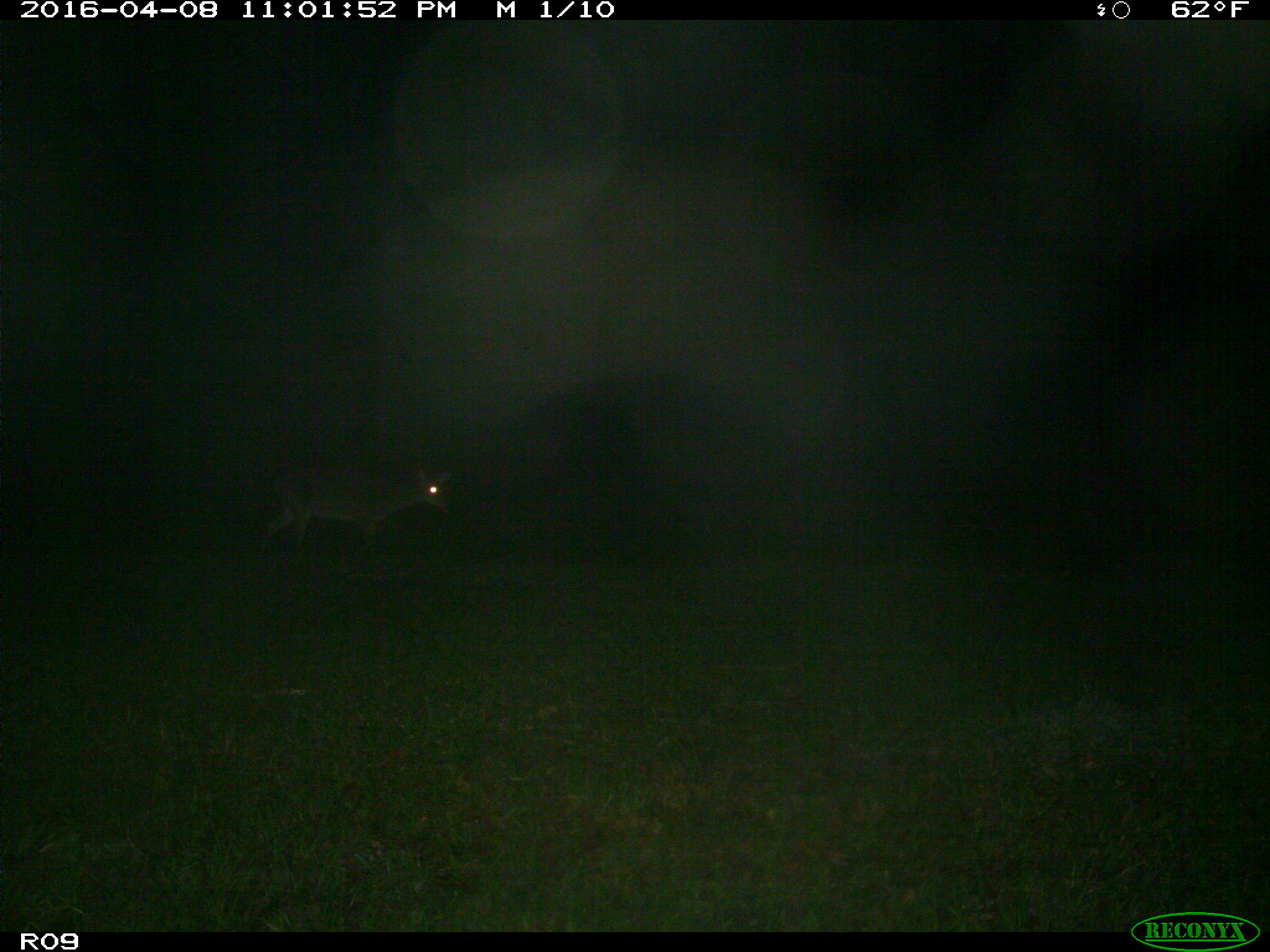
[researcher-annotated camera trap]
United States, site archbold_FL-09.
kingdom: Animalia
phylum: Chordata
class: Mammalia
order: Artiodactyla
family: Cervidae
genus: Odocoileus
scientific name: Odocoileus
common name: deer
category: unidentified deer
Unidentified deer (deer) (Odocoileus).